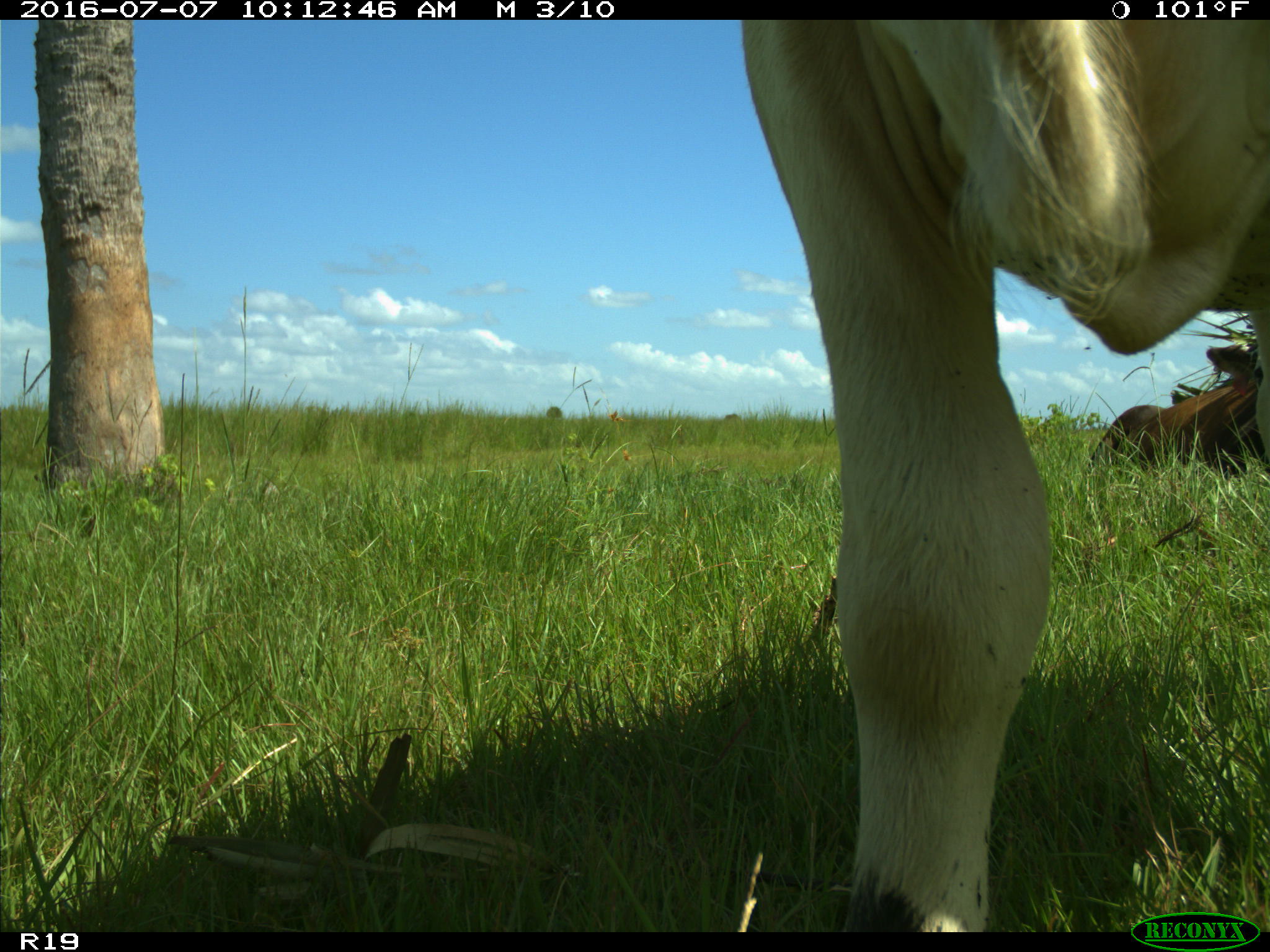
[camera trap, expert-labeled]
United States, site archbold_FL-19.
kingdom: Animalia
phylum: Chordata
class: Mammalia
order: Artiodactyla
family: Bovidae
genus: Bos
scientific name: Bos taurus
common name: domestic cow